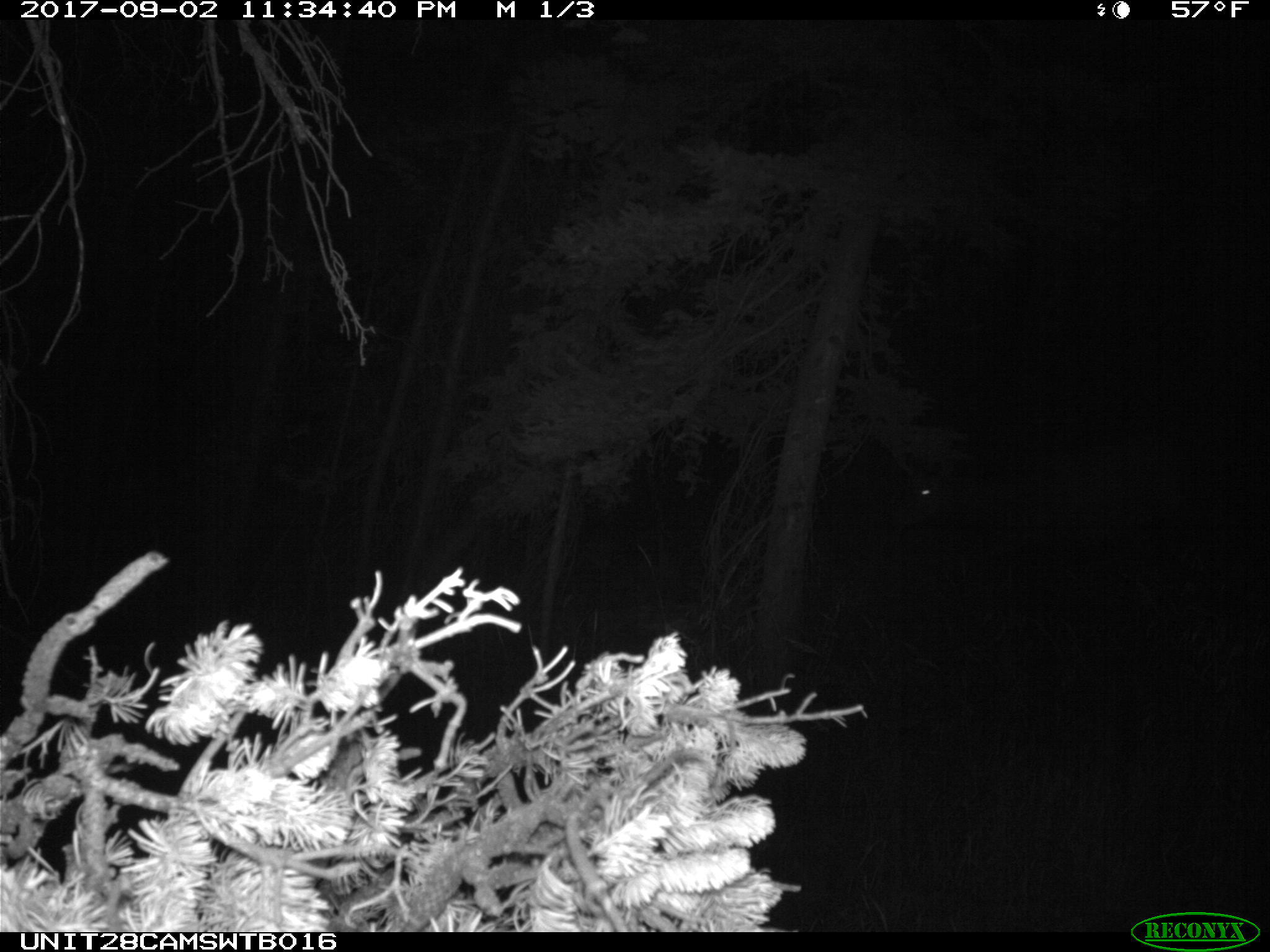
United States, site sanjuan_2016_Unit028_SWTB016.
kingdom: Animalia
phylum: Chordata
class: Mammalia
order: Artiodactyla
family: Cervidae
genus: Cervus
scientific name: Cervus elaphus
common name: red deer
Cervus elaphus (red deer).